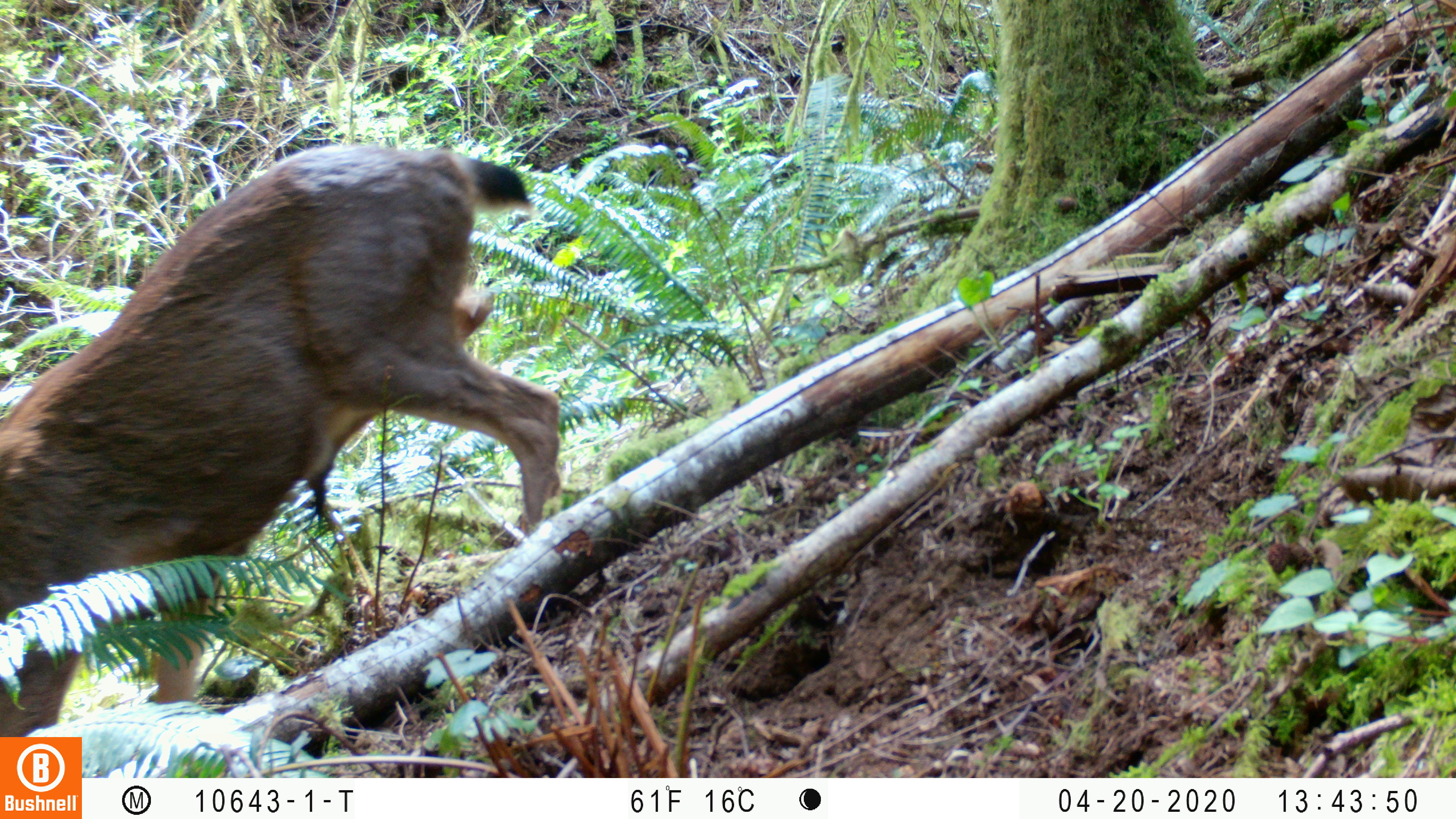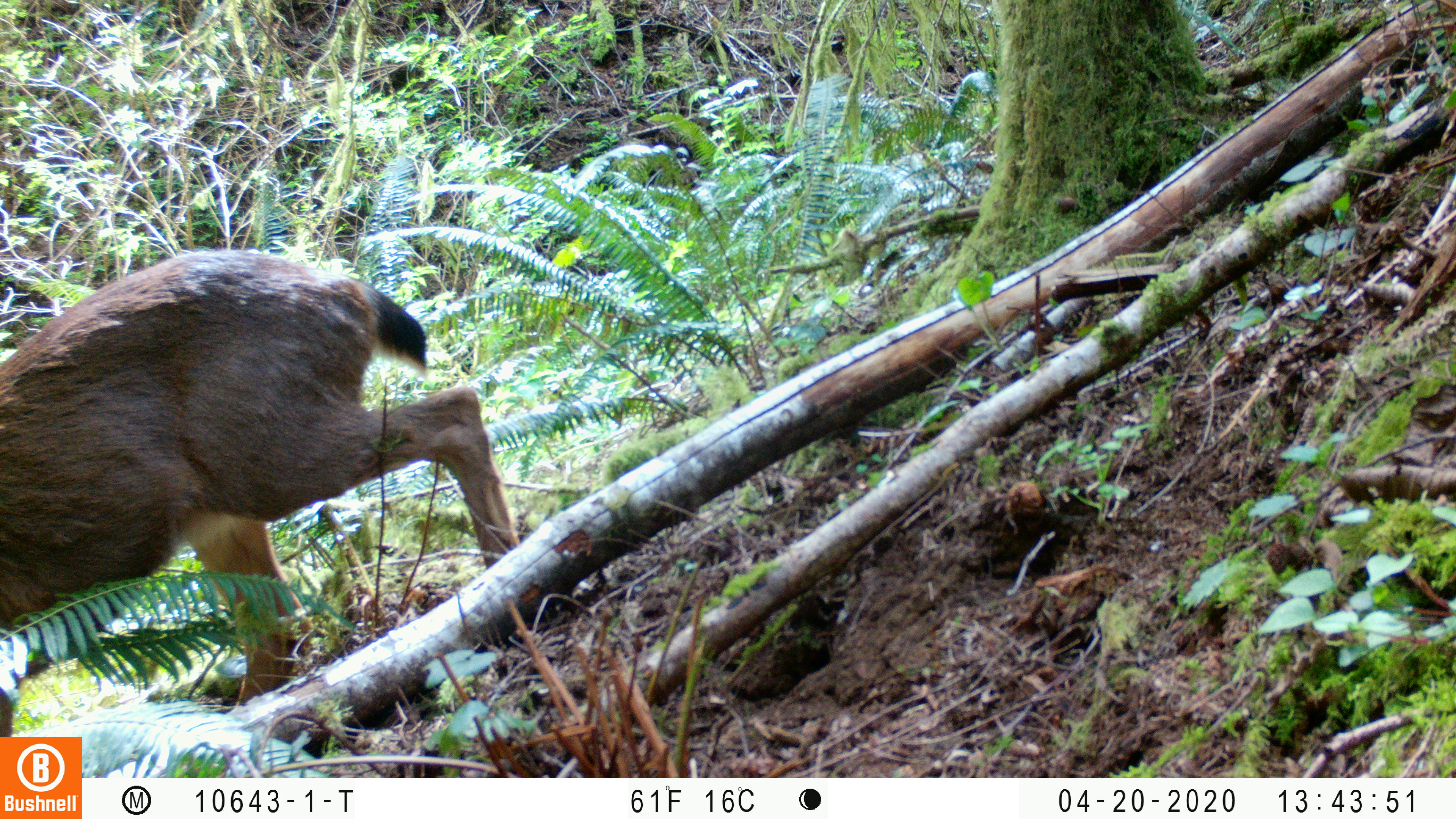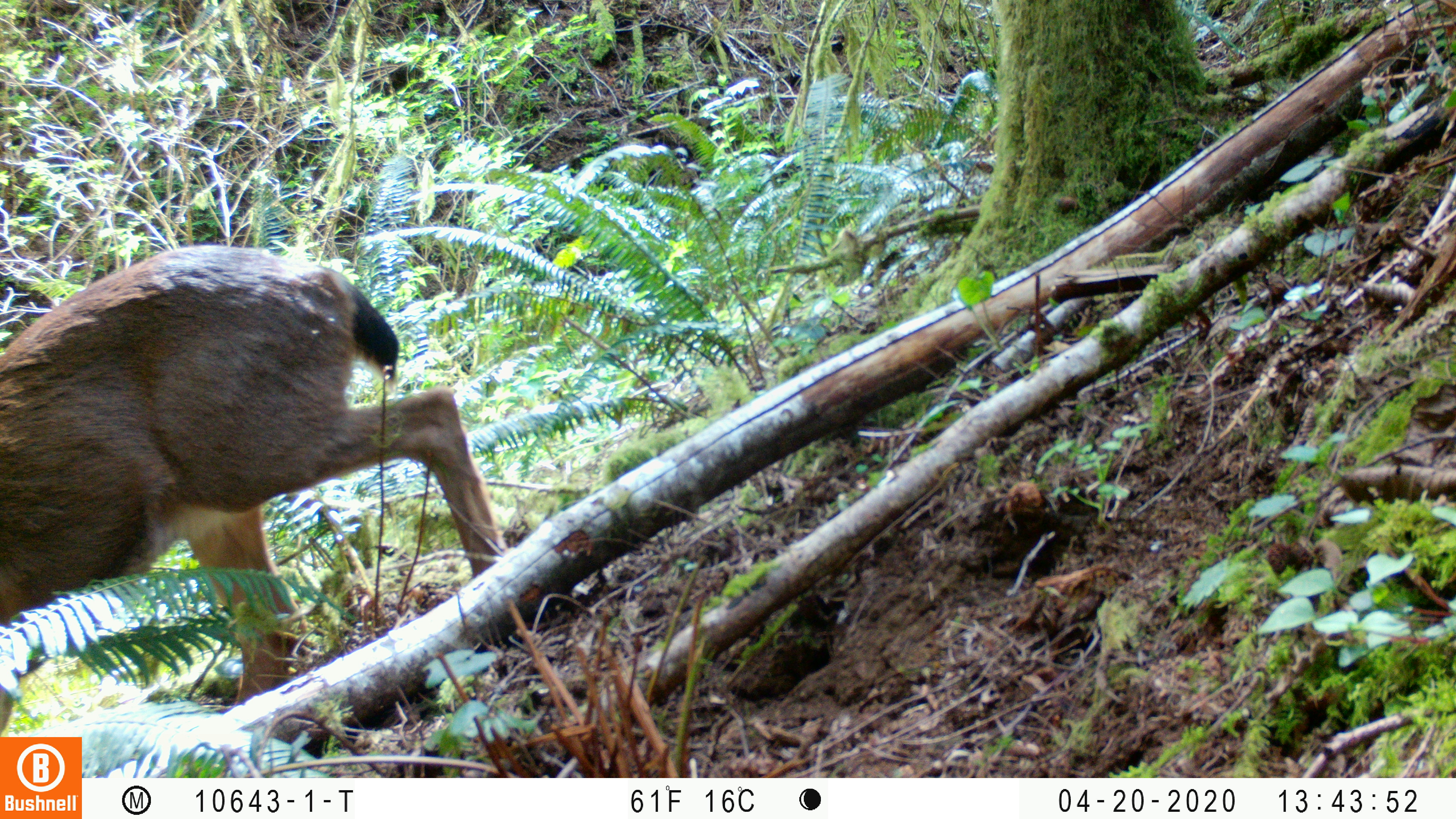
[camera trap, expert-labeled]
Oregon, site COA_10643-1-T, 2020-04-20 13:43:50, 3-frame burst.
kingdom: Animalia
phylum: Chordata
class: Mammalia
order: Artiodactyla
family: Cervidae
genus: Odocoileus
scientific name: Odocoileus hemionus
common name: black-tailed deer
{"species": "black-tailed deer (Odocoileus hemionus)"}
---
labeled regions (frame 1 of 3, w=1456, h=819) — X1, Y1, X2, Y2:
black-tailed deer: 0, 128, 554, 730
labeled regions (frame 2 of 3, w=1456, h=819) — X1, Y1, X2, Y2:
black-tailed deer: 0, 234, 529, 730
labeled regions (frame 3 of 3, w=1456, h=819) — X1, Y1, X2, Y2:
black-tailed deer: 0, 239, 505, 730